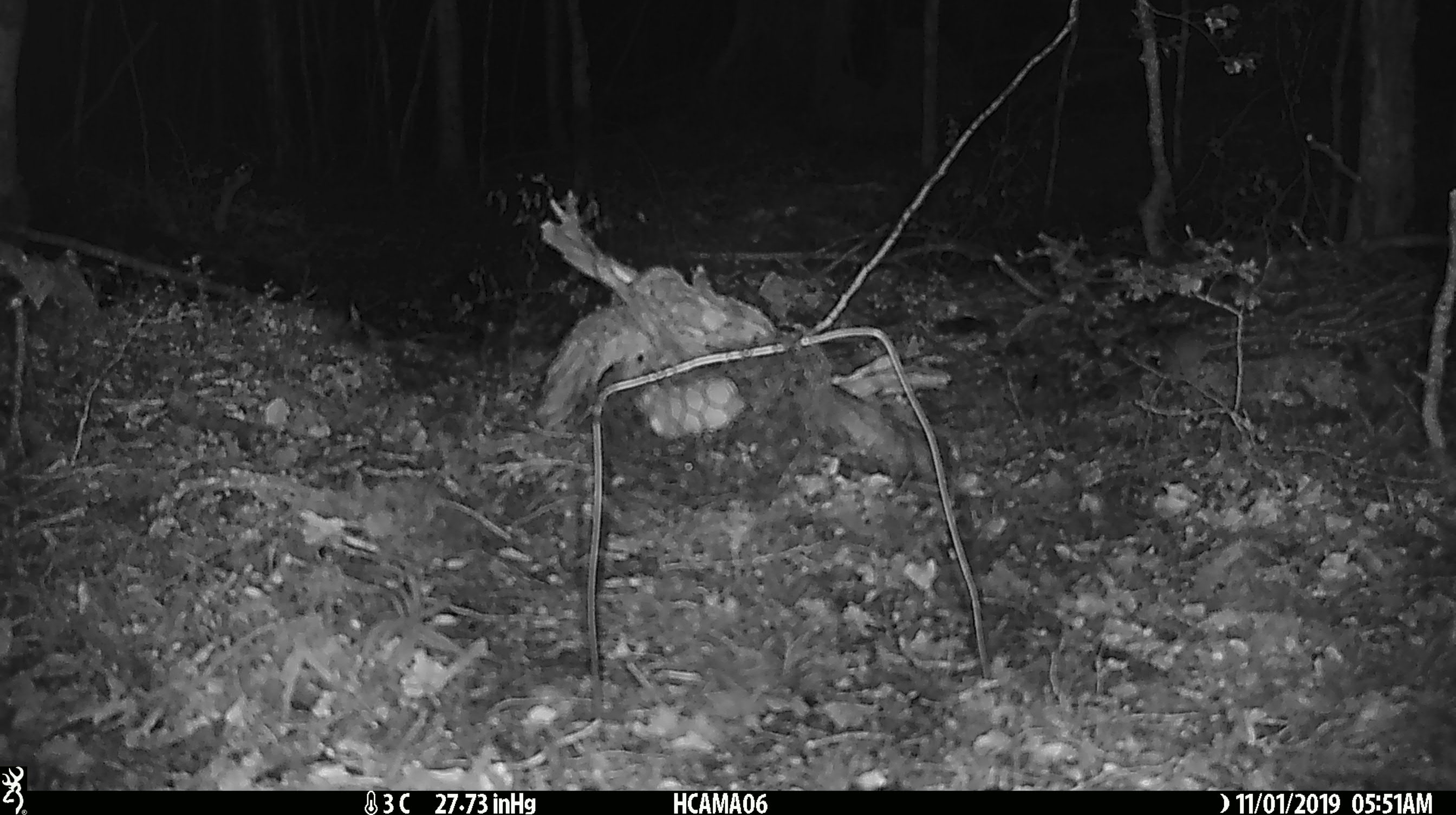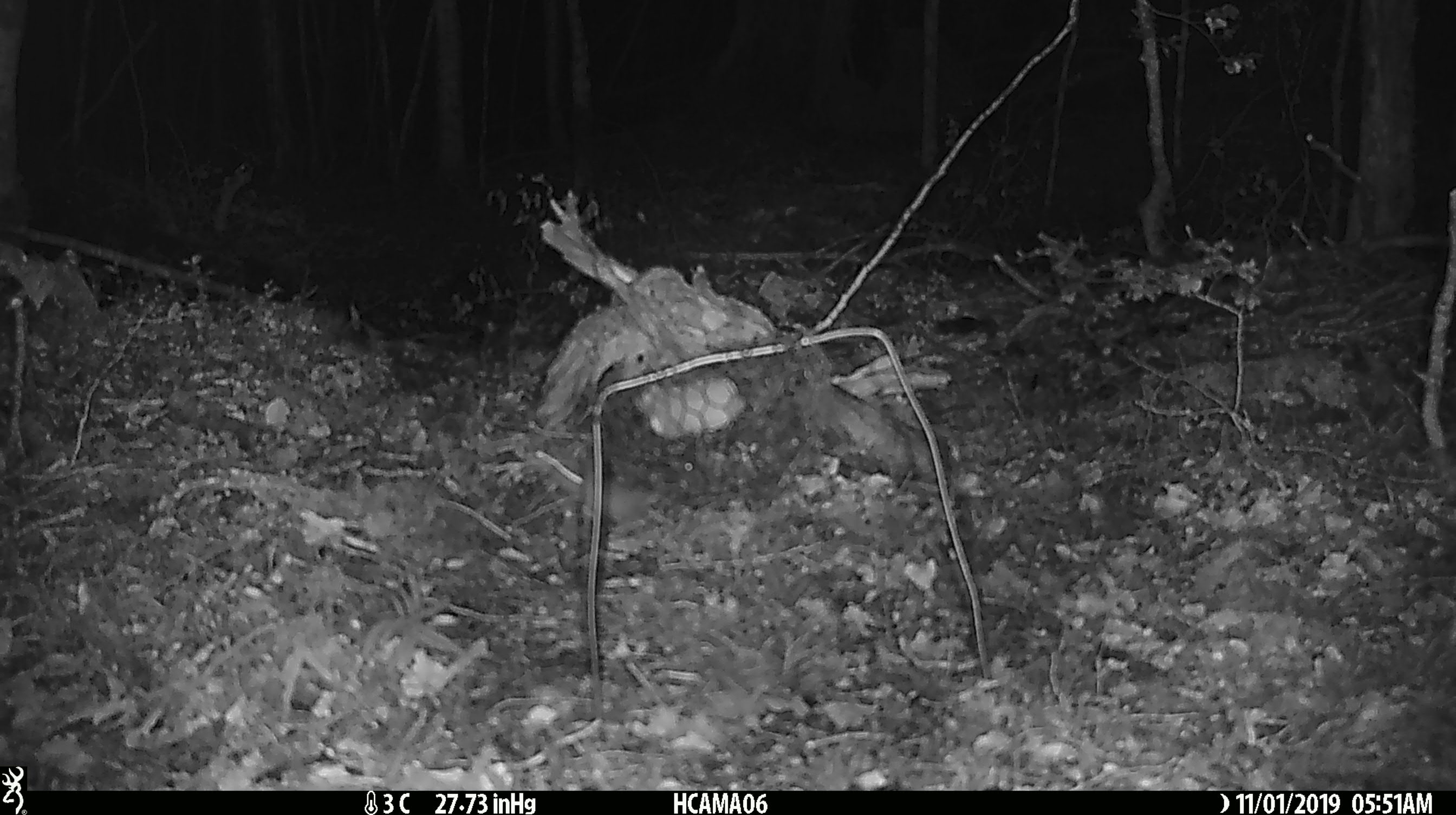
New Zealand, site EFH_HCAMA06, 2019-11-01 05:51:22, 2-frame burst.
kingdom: Animalia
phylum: Chordata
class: Mammalia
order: Rodentia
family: Muridae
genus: Mus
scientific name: Mus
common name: mouse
Mouse (Mus).